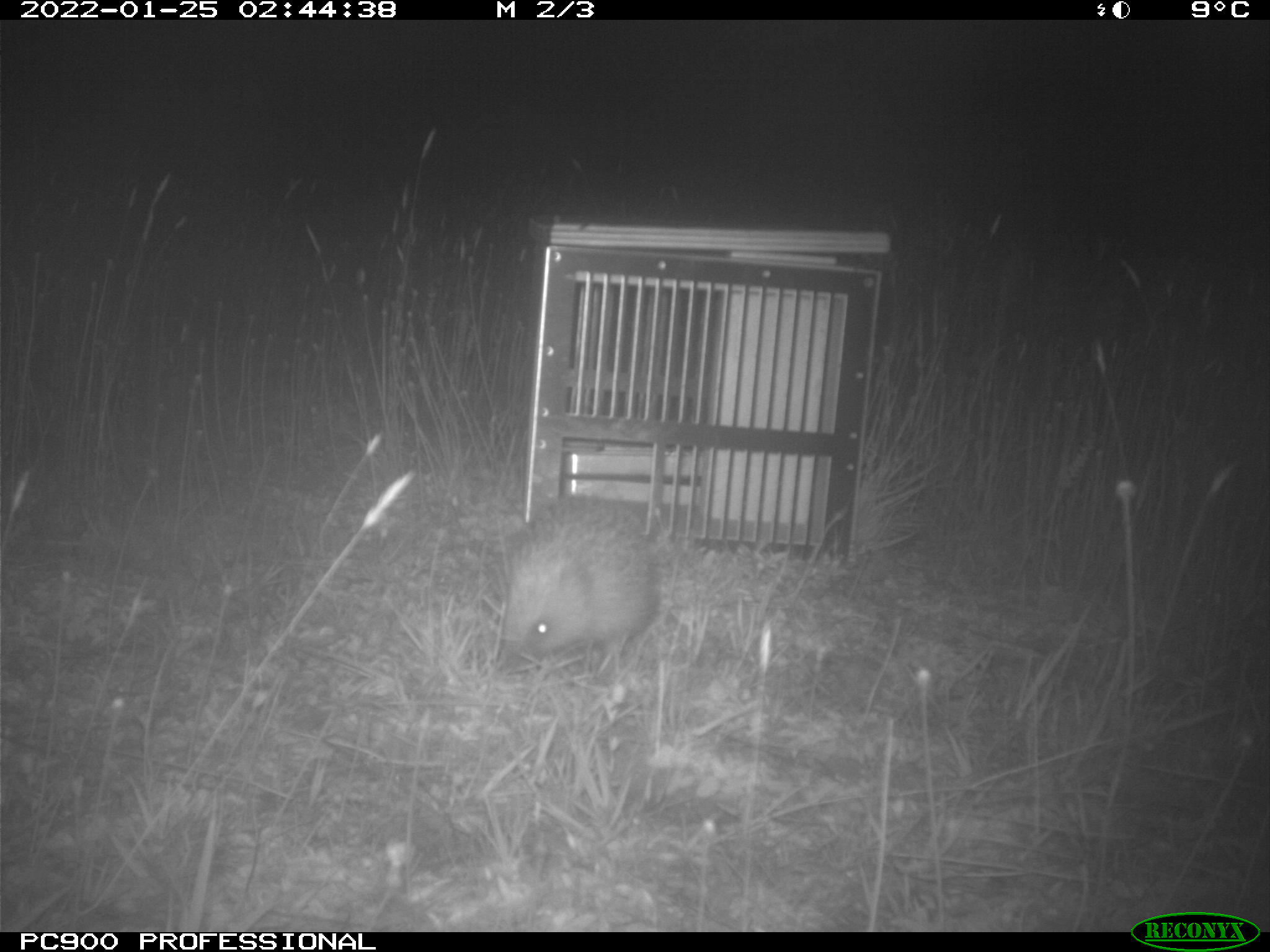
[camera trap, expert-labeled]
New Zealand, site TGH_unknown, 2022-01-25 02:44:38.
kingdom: Animalia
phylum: Chordata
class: Mammalia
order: Eulipotyphla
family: Erinaceidae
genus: Erinaceus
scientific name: Erinaceus europaeus europaeus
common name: european hedgehog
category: hedgehog